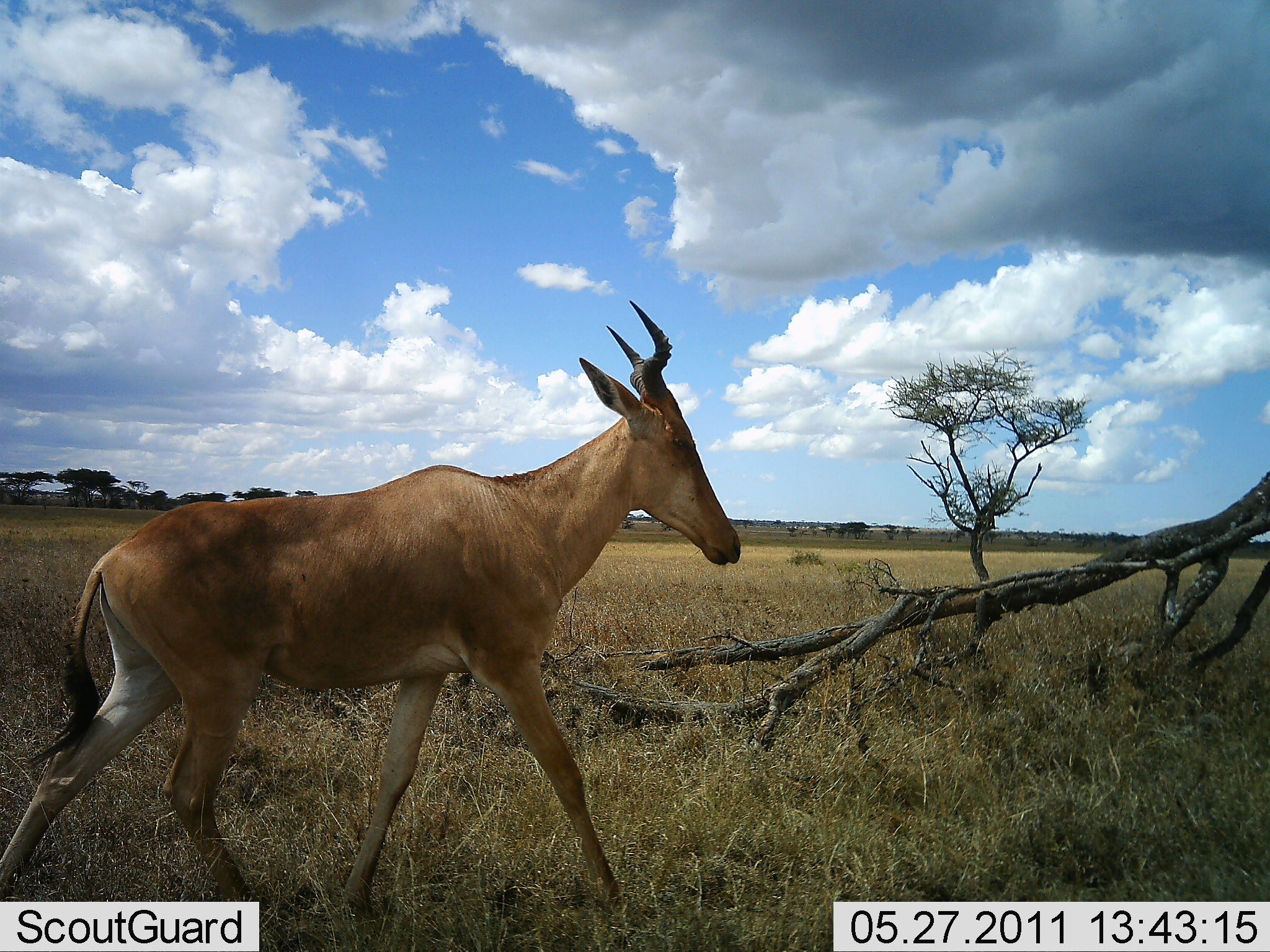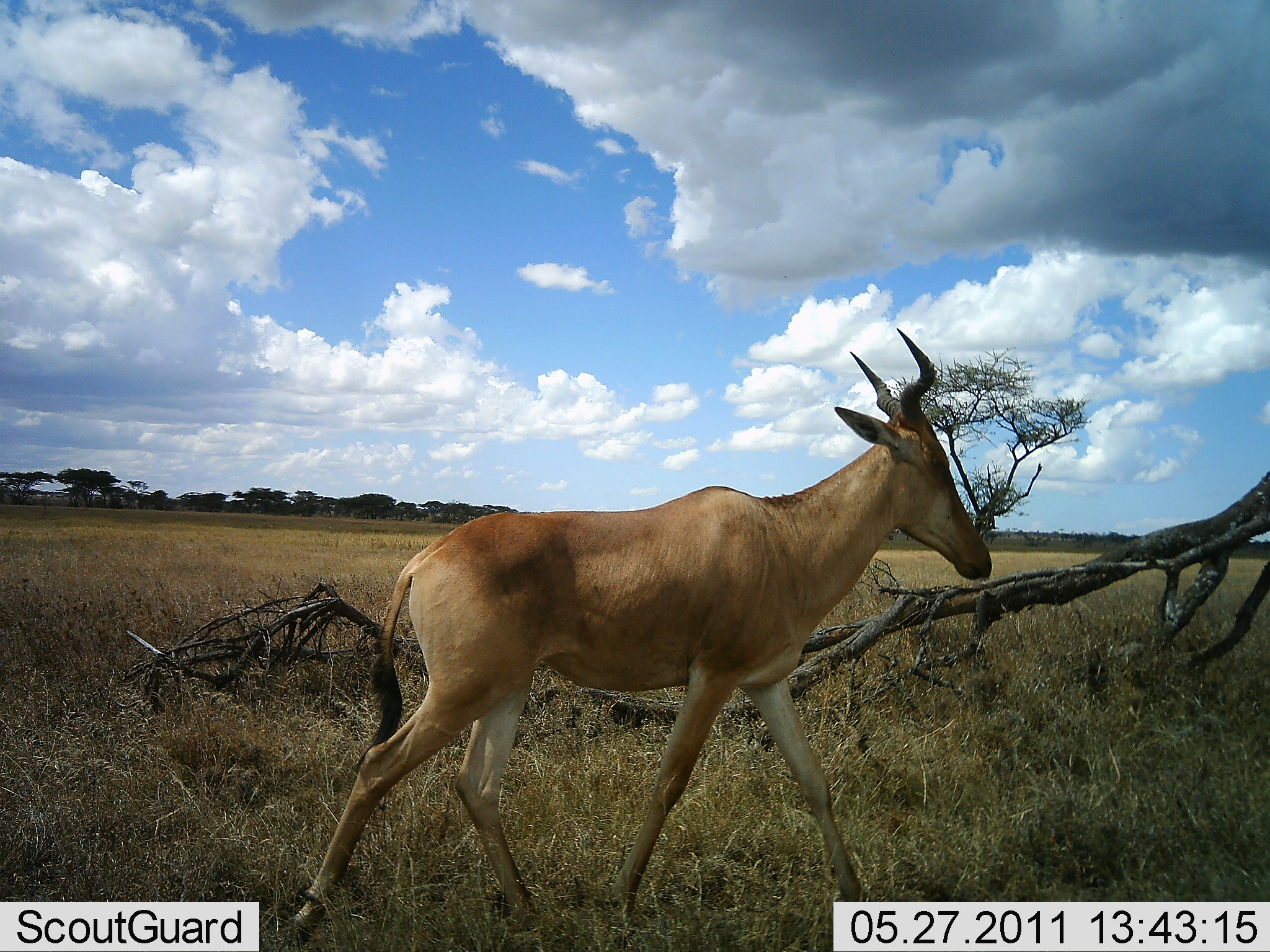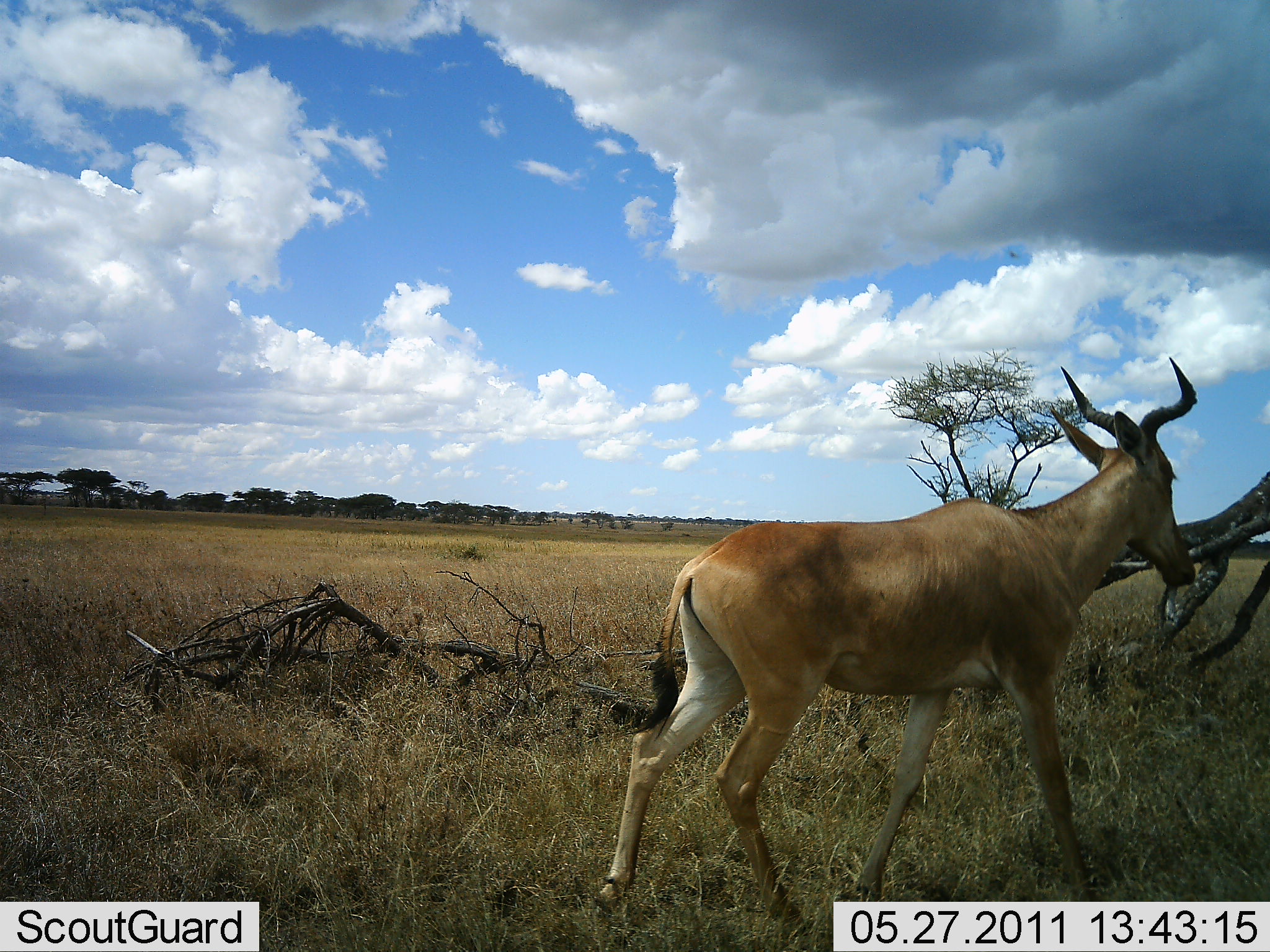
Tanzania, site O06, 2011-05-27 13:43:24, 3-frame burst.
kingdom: Animalia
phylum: Chordata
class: Mammalia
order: Artiodactyla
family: Bovidae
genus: Alcelaphus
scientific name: Alcelaphus buselaphus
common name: hartebeest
Hartebeest (Alcelaphus buselaphus), count 1. Behavior (volunteer vote fractions): standing 0%, resting 0%, moving 100%, interacting 0%. Young present (vote fraction): 0%. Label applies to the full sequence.